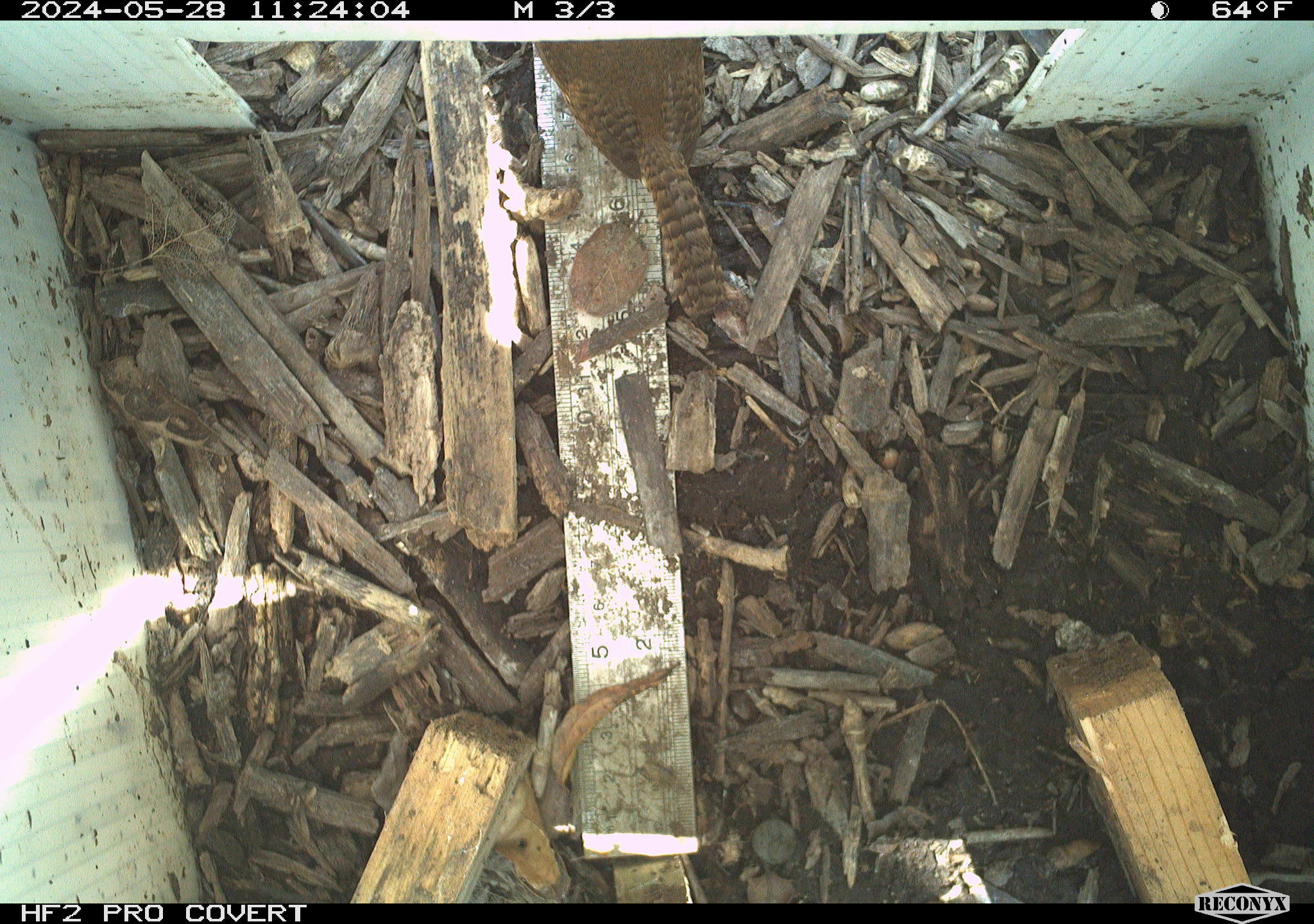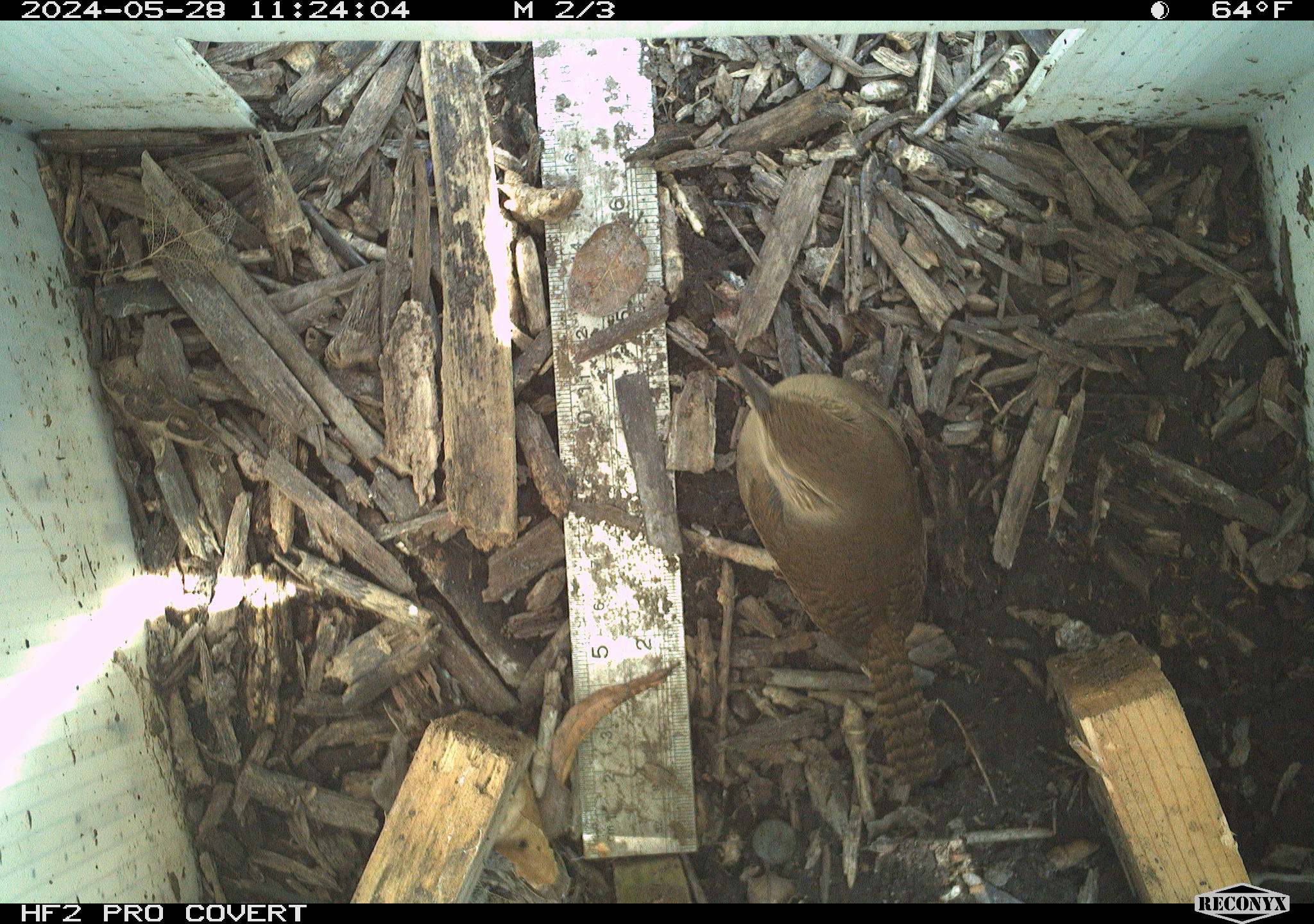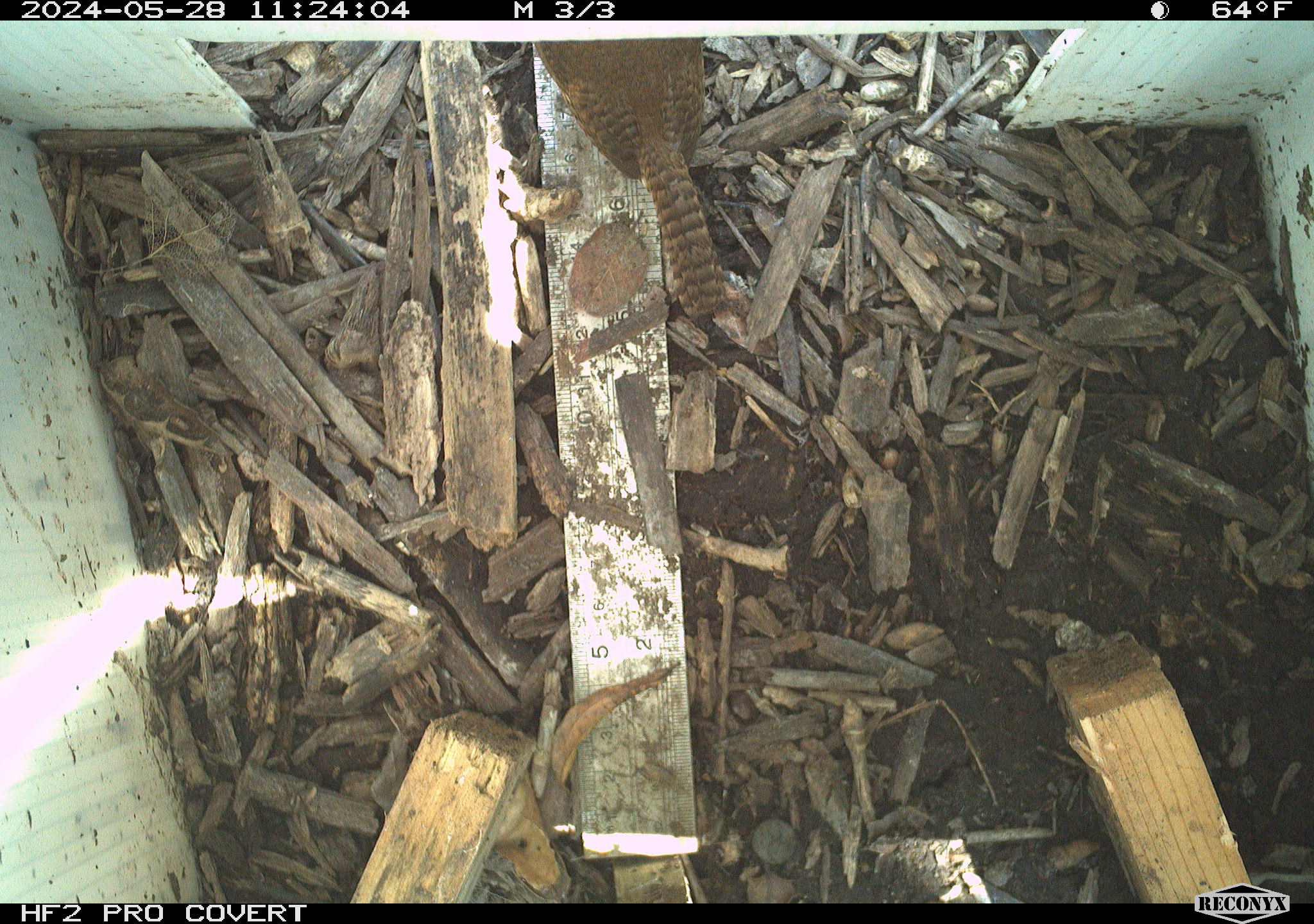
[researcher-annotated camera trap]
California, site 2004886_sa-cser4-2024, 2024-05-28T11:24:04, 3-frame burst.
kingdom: Animalia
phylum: Chordata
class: Aves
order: Passeriformes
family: Troglodytidae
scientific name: Troglodytidae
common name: wren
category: troglodytidae family